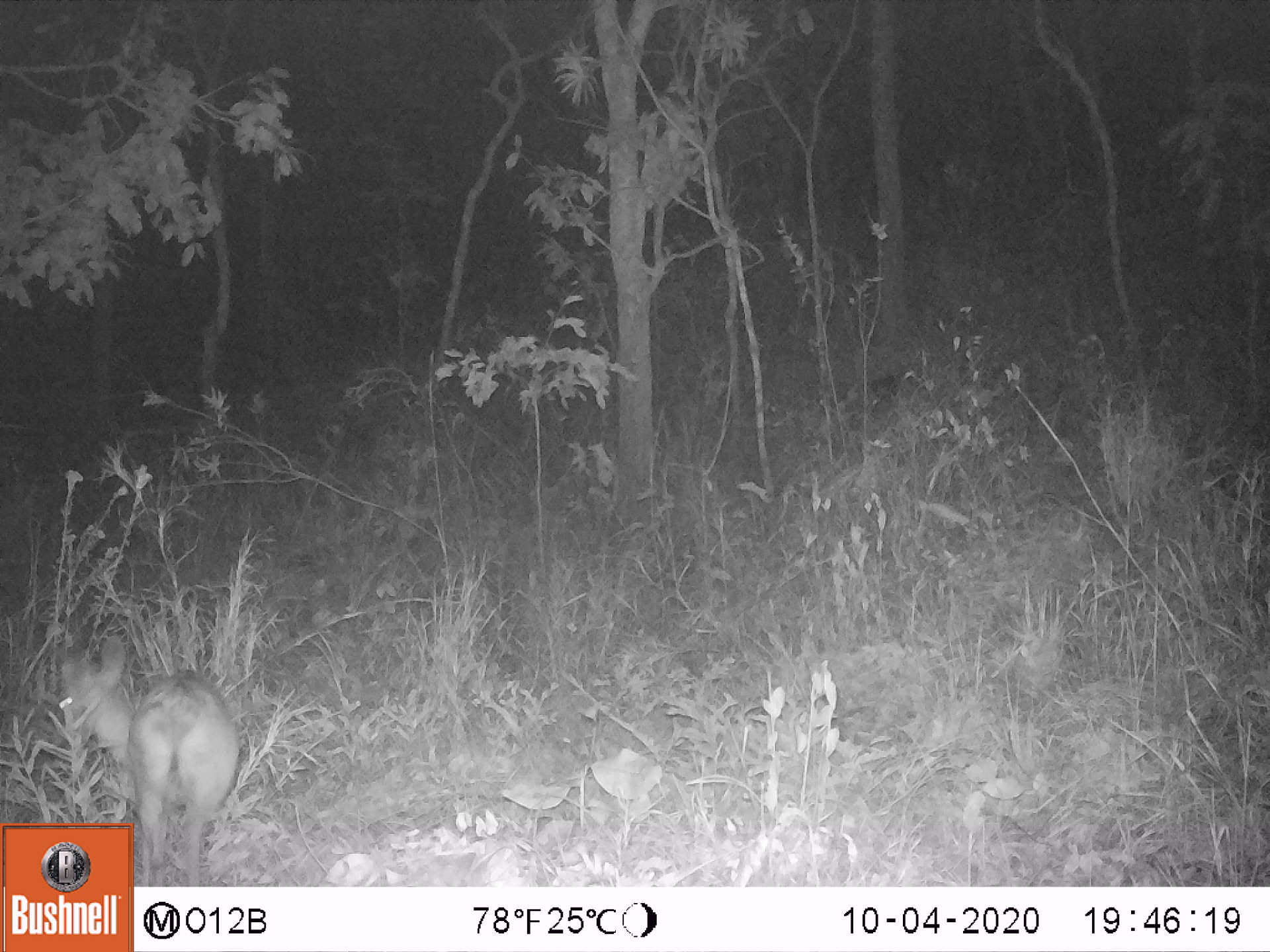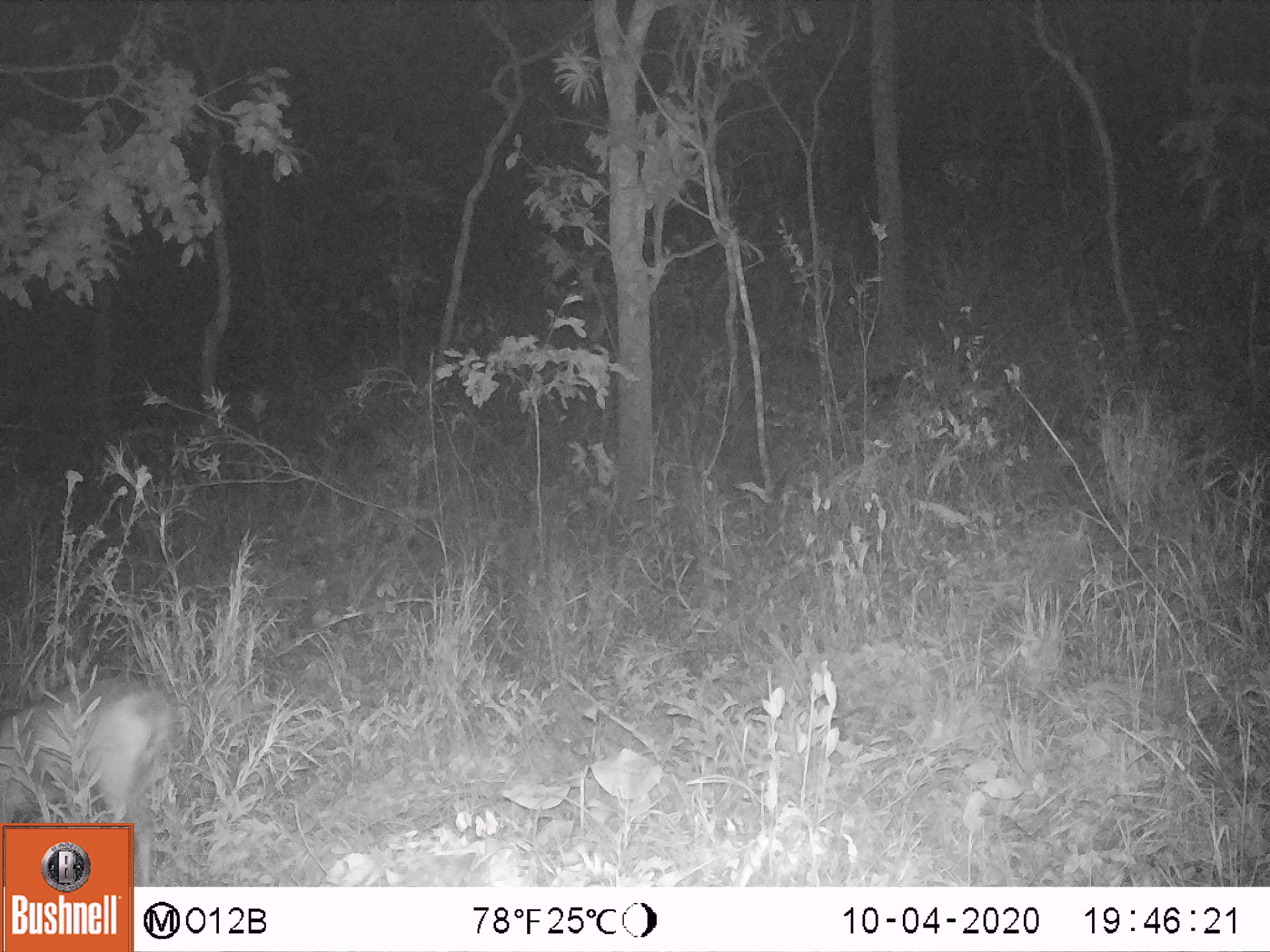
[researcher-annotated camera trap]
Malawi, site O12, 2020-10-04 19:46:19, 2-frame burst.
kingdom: Animalia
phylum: Chordata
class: Mammalia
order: Artiodactyla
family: Bovidae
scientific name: Antilopinae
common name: small antelope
Small antelope (Antilopinae), count 1.